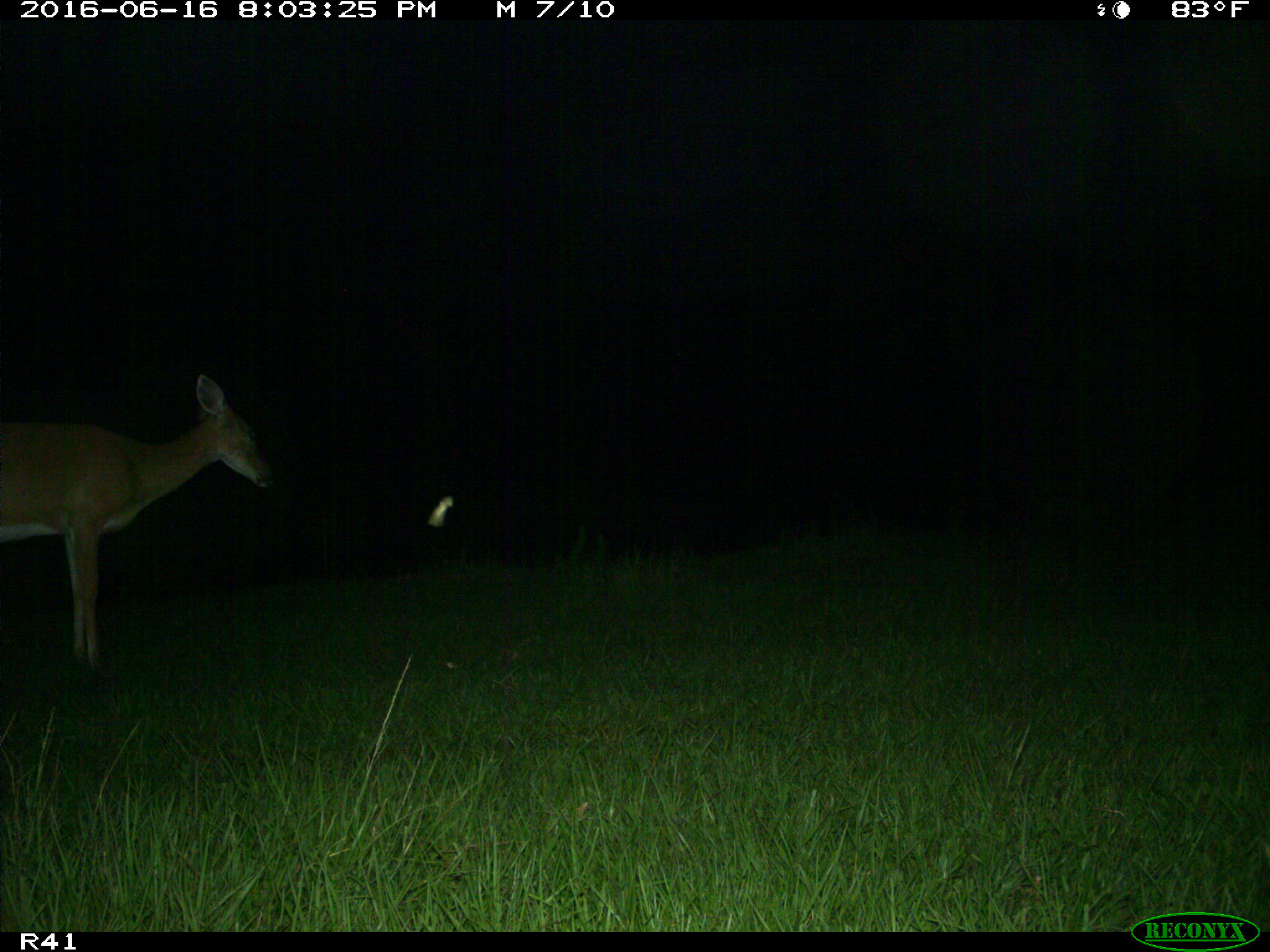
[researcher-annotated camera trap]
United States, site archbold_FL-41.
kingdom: Animalia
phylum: Chordata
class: Mammalia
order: Artiodactyla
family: Cervidae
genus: Odocoileus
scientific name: Odocoileus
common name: deer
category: unidentified deer